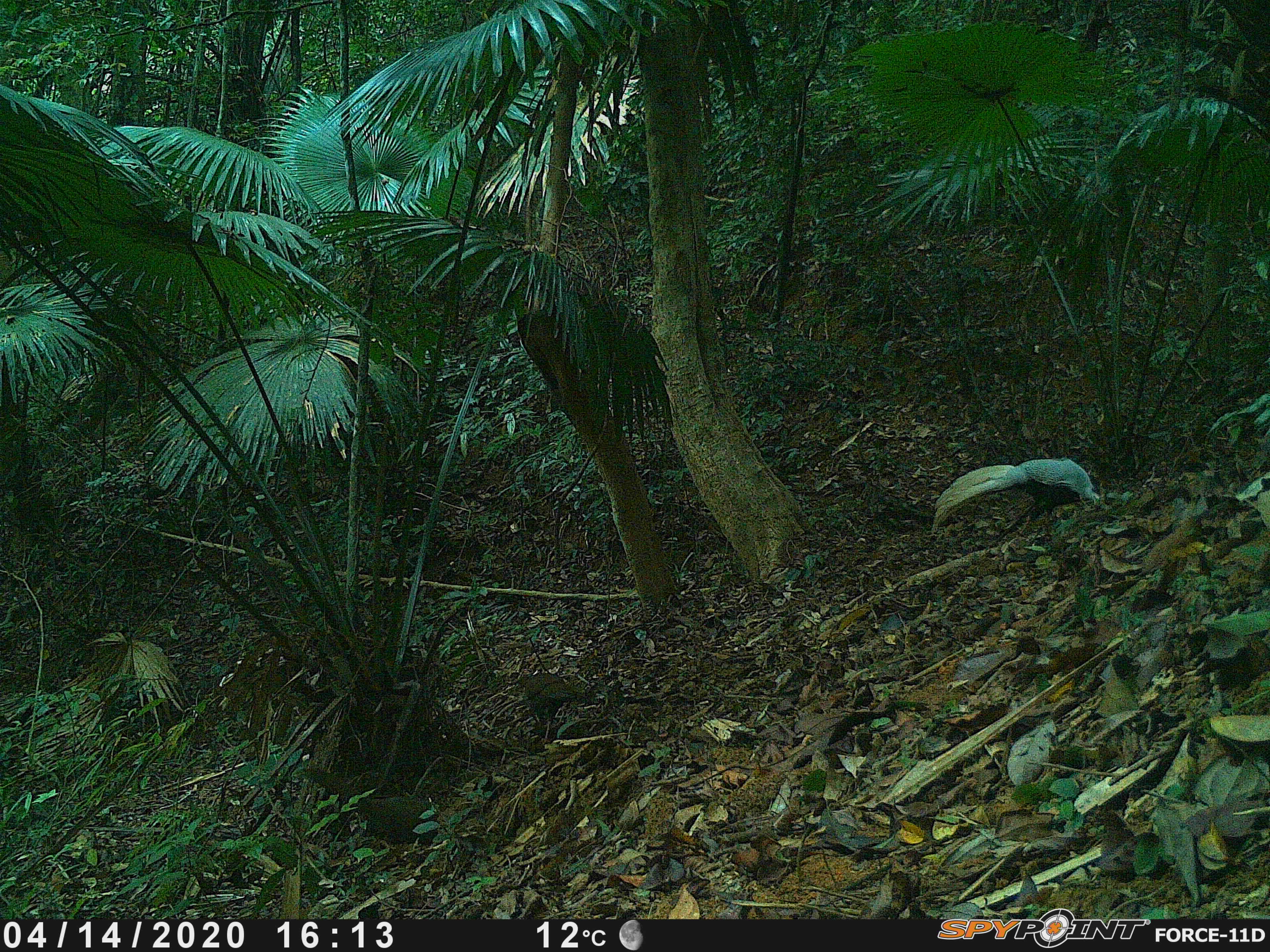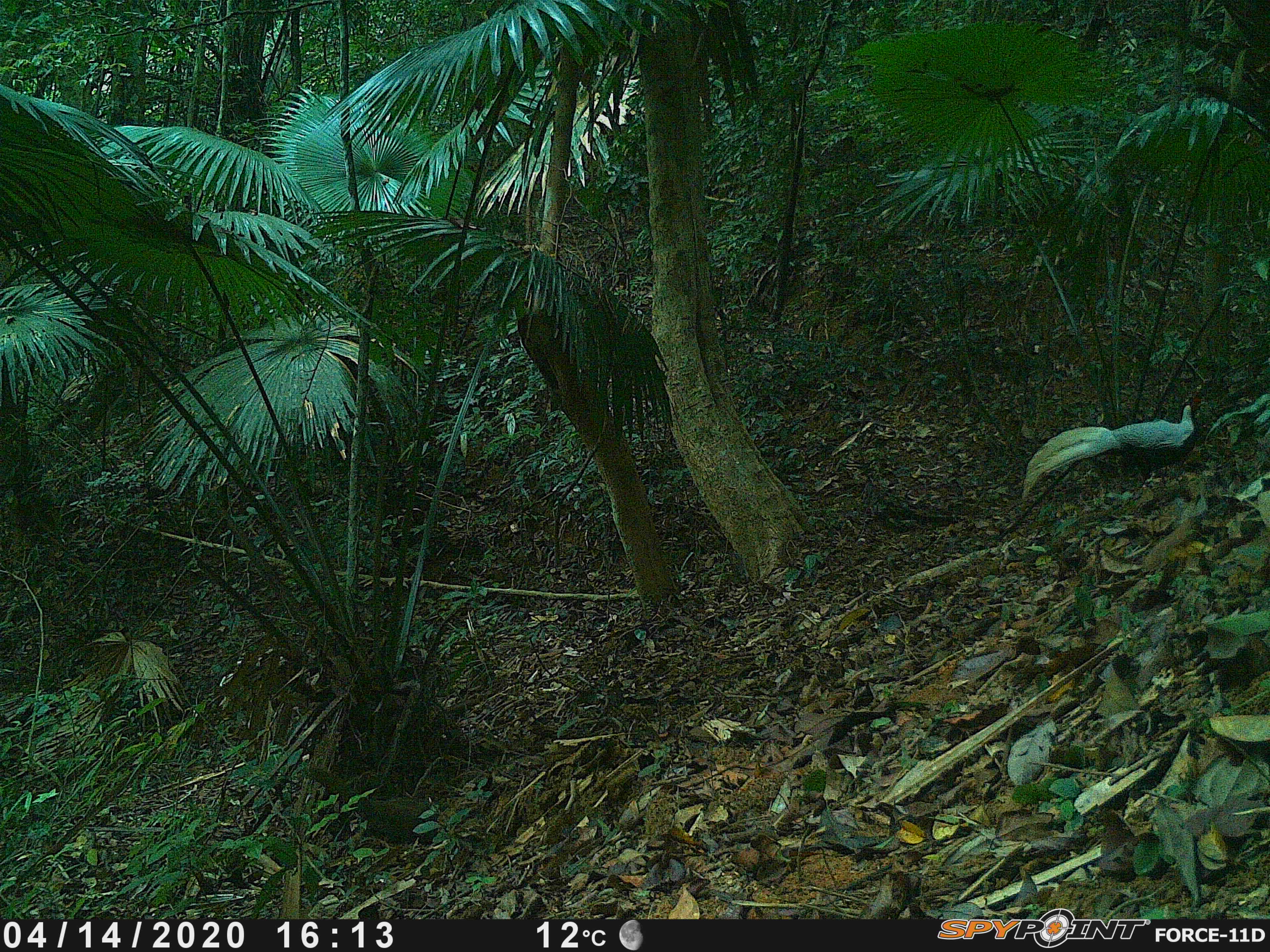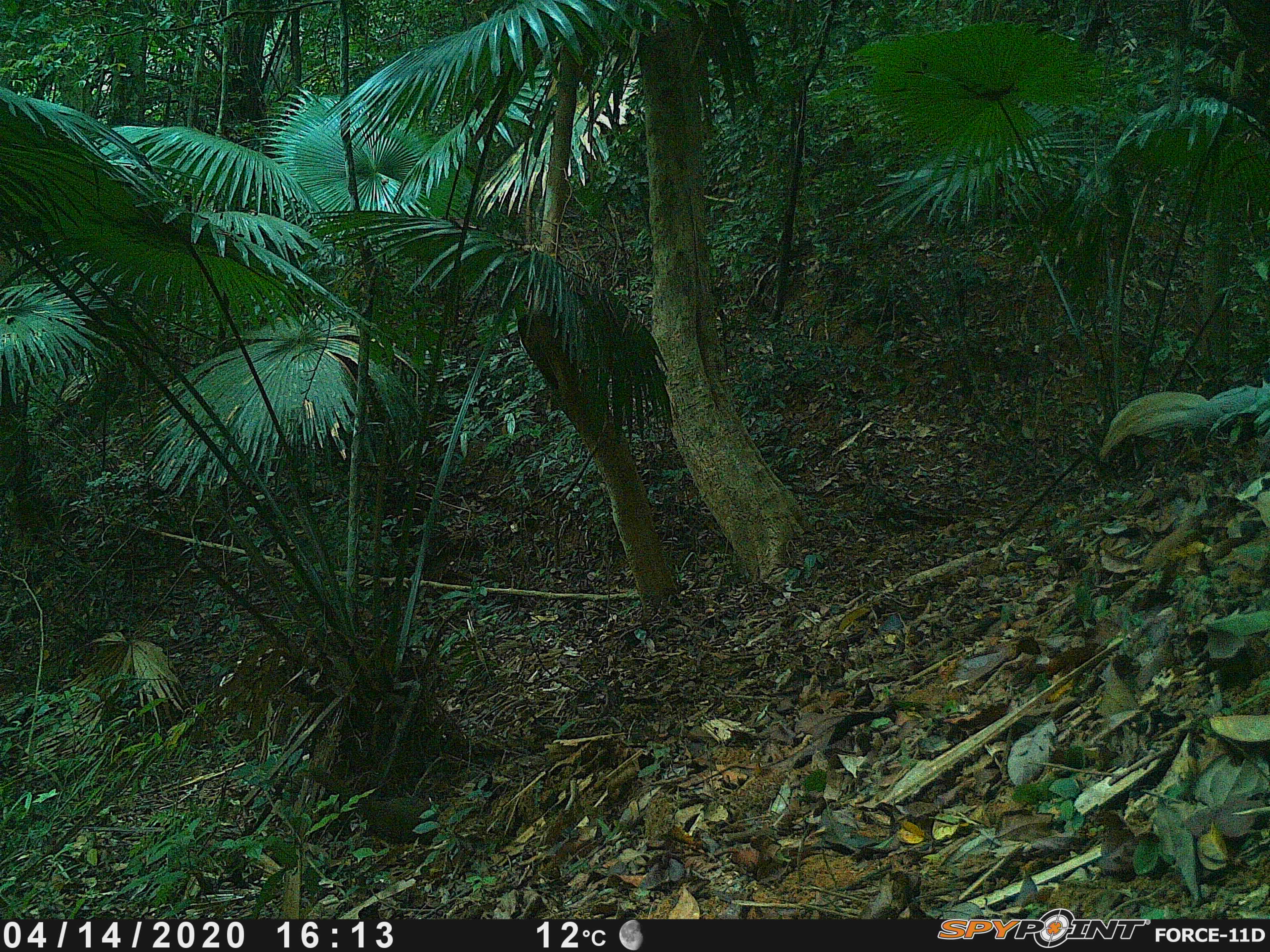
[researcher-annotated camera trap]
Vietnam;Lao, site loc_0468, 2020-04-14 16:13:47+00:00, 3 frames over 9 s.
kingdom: Animalia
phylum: Chordata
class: Aves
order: Galliformes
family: Phasianidae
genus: Lophura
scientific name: Lophura nycthemera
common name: silver pheasant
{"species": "silver pheasant (Lophura nycthemera)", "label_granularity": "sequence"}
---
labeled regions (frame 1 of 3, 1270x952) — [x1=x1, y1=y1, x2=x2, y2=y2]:
silver pheasant: [x1=931, y1=457, x2=1100, y2=532]; [x1=521, y1=674, x2=588, y2=739]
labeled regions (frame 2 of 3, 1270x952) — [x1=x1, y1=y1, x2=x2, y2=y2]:
silver pheasant: [x1=1022, y1=405, x2=1195, y2=499]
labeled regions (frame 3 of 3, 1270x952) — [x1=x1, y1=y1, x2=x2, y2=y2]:
silver pheasant: [x1=1099, y1=377, x2=1270, y2=462]